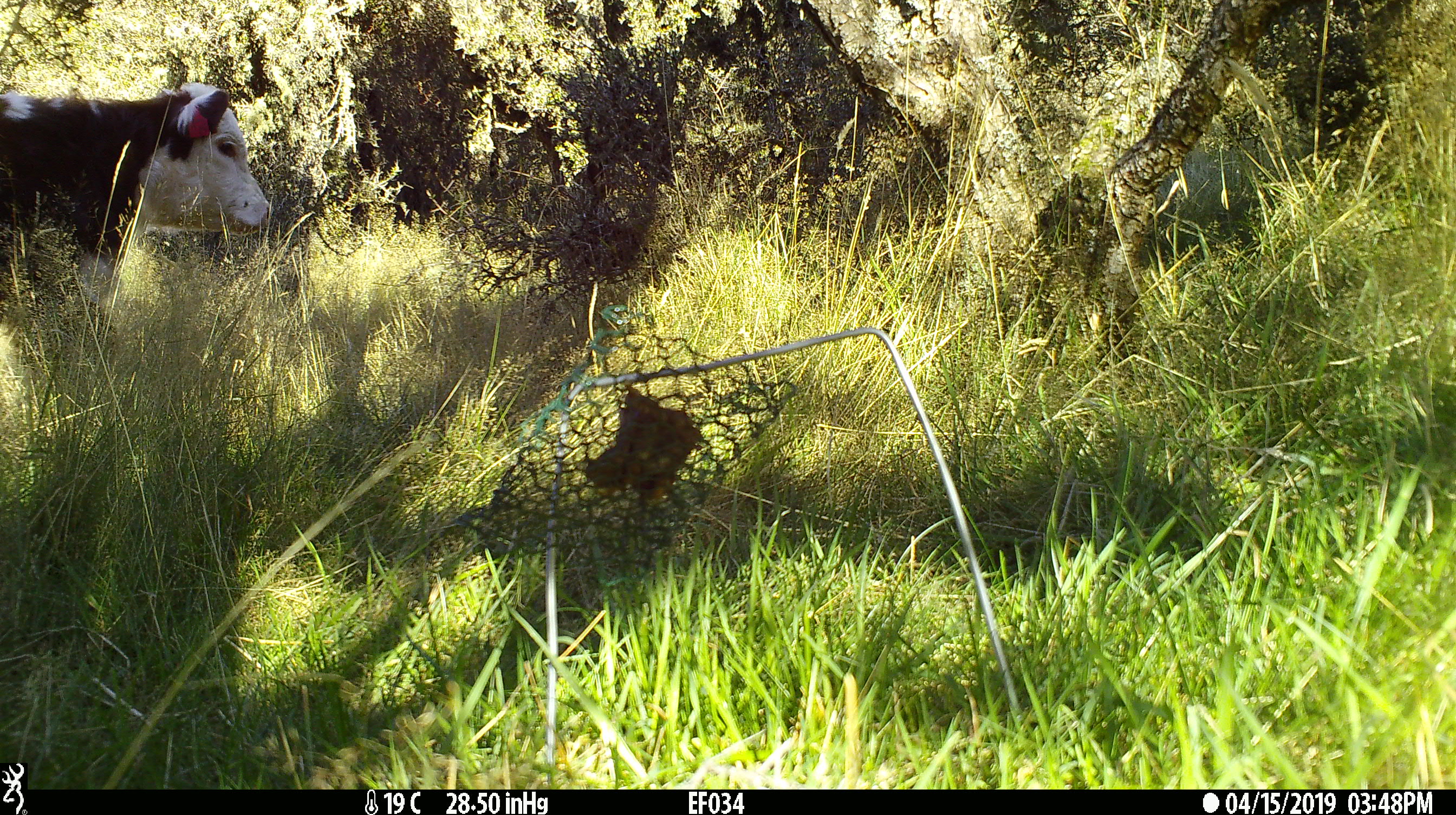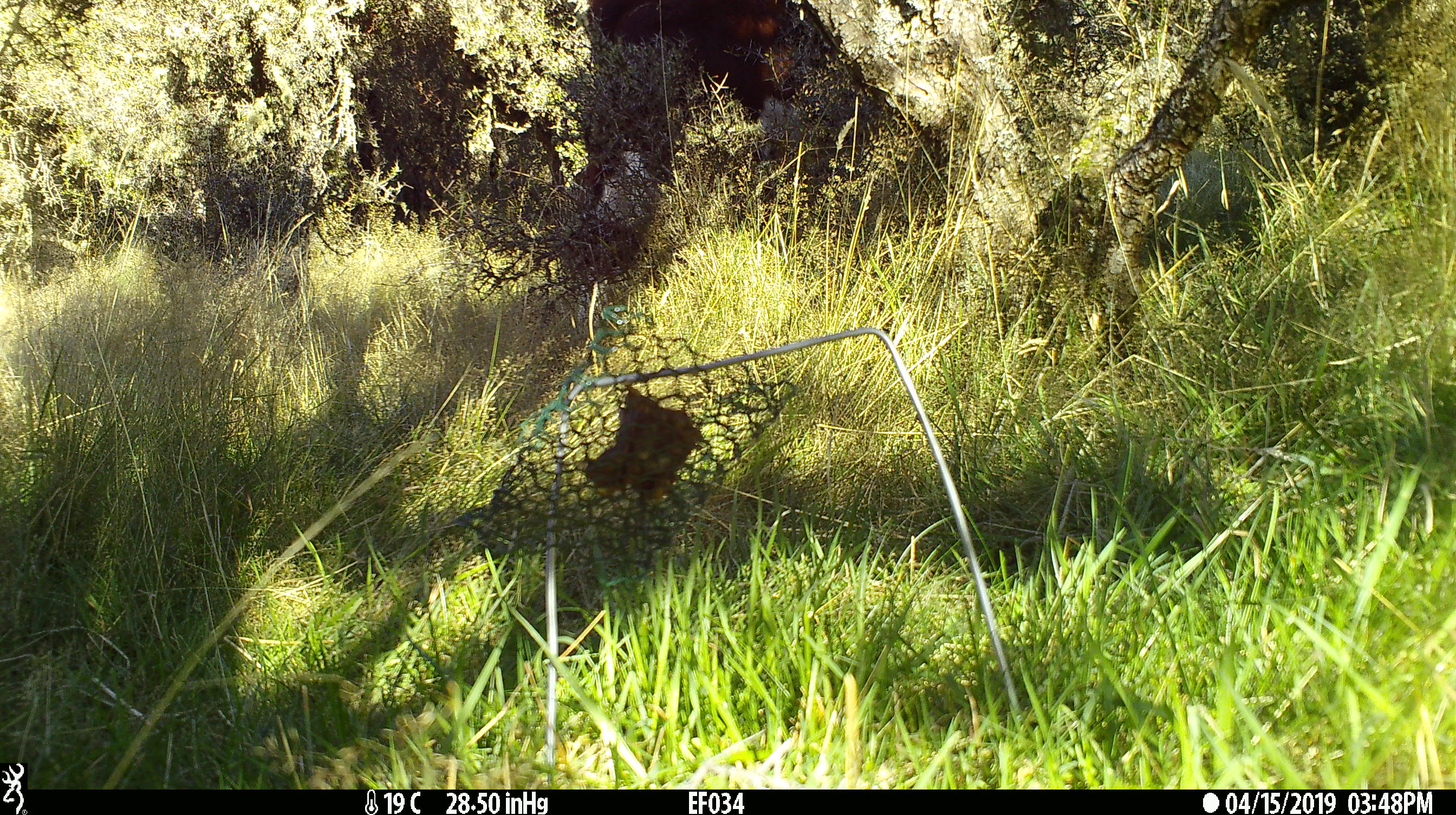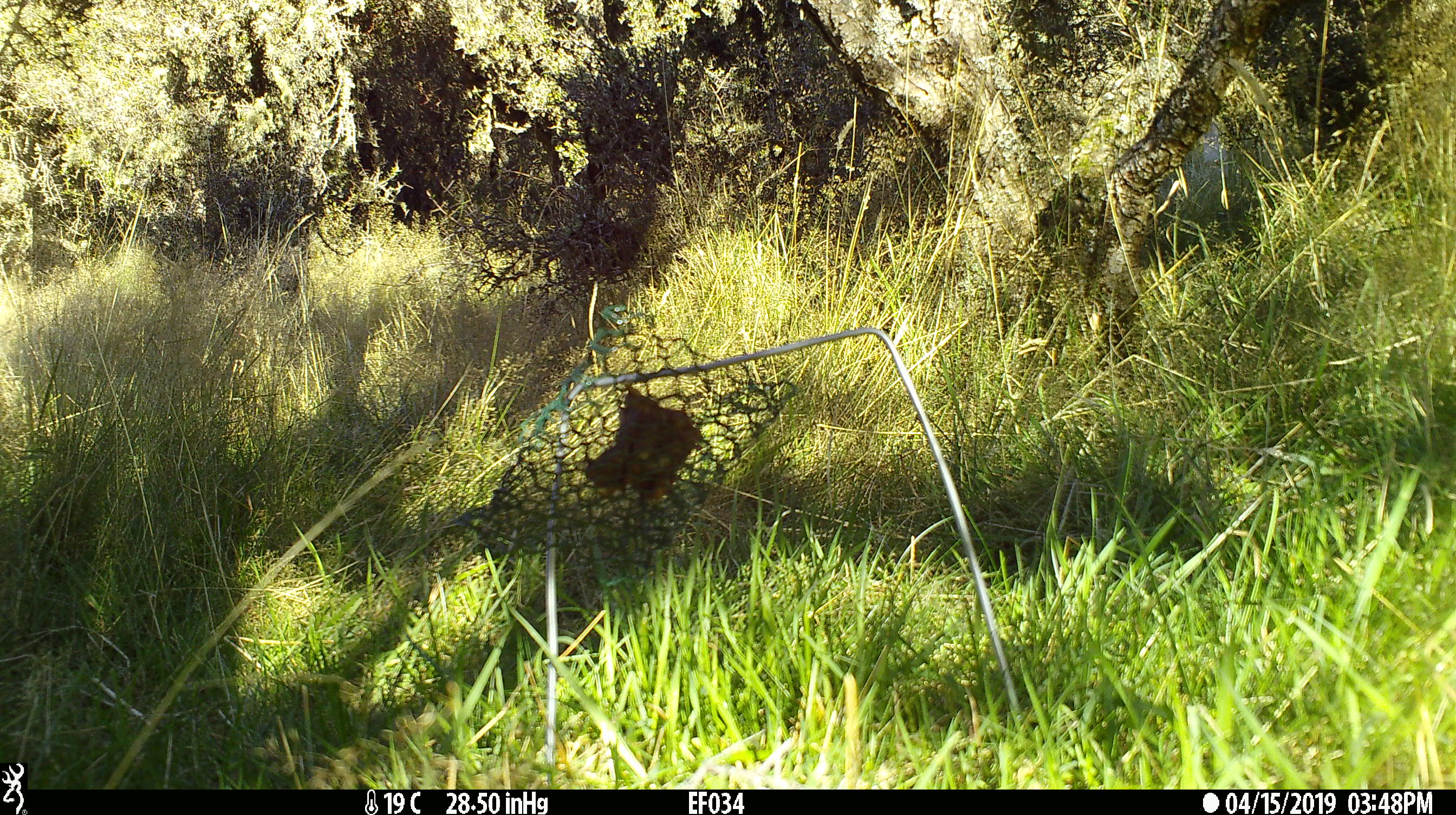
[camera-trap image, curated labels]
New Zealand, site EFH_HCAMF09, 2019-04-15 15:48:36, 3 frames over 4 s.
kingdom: Animalia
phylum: Chordata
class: Mammalia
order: Artiodactyla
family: Bovidae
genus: Bos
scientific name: Bos taurus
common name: domestic cow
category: cow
Cow (domestic cow) (Bos taurus).